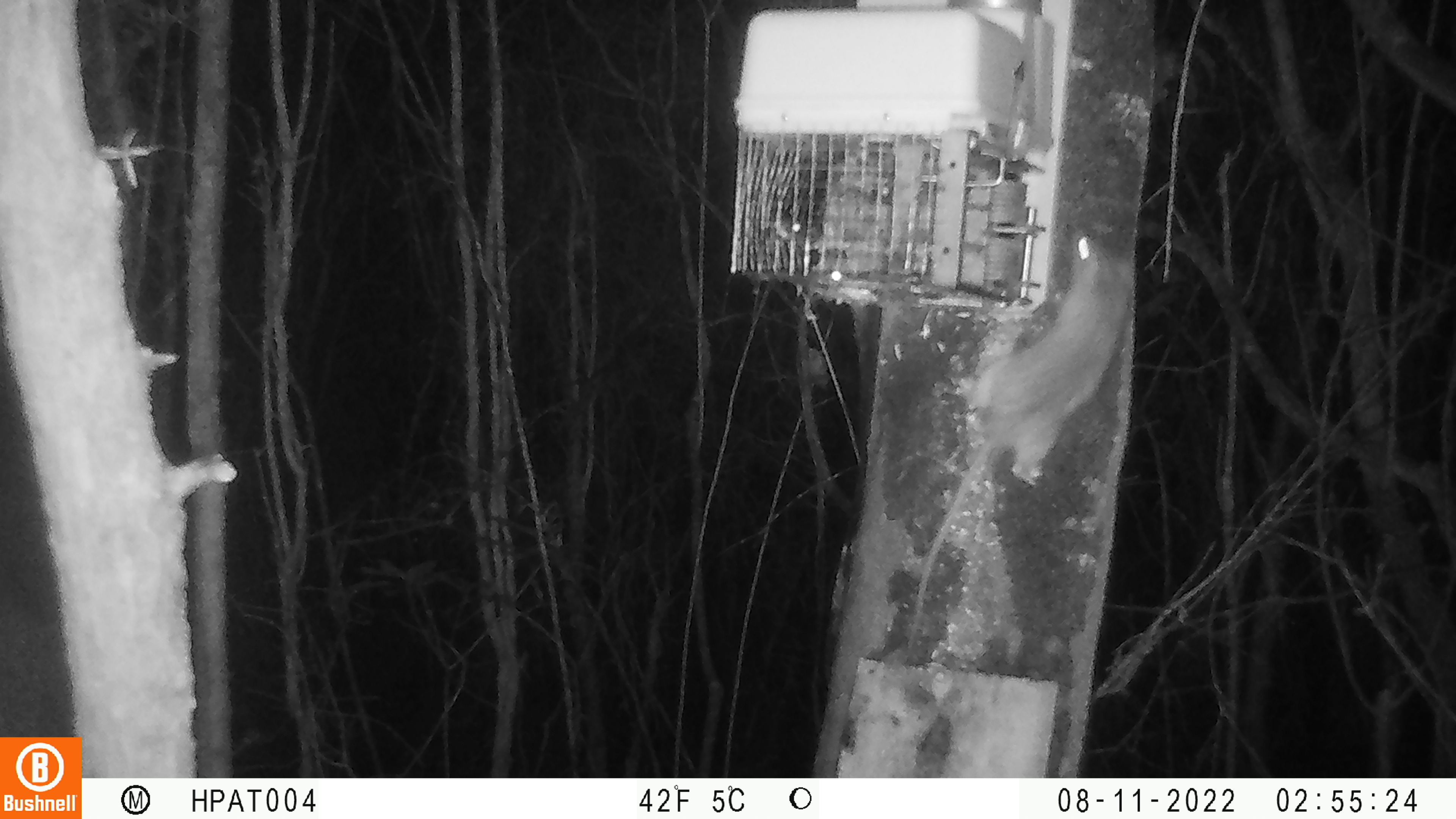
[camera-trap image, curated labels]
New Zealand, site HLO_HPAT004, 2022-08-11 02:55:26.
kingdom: Animalia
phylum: Chordata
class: Mammalia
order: Rodentia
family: Muridae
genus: Rattus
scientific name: Rattus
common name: rat